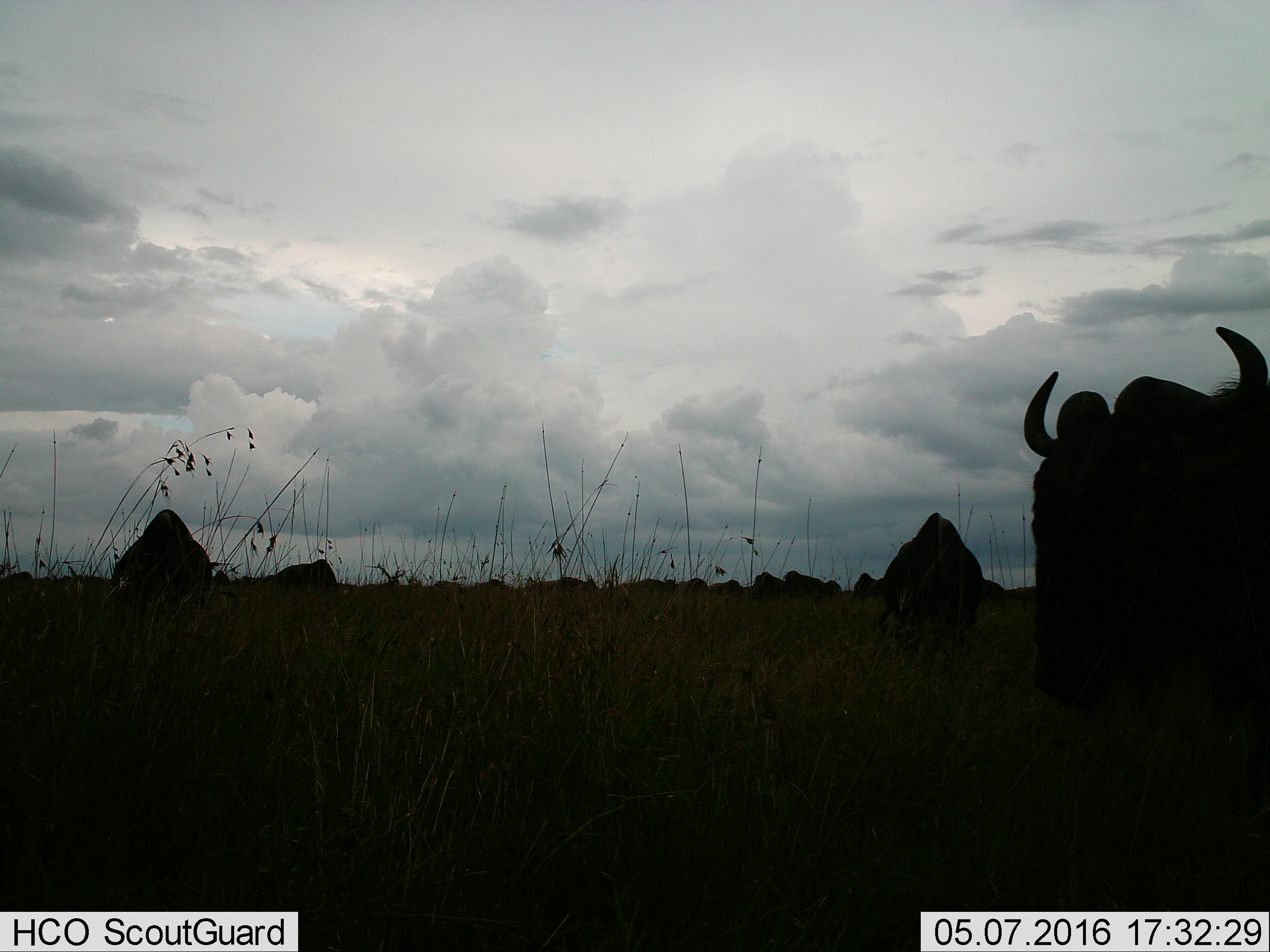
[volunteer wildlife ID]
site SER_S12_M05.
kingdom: Animalia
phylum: Chordata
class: Mammalia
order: Artiodactyla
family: Bovidae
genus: Syncerus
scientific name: Syncerus caffer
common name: african buffalo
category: buffalo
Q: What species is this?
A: Buffalo (african buffalo) (Syncerus caffer).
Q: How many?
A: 4.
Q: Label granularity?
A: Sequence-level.